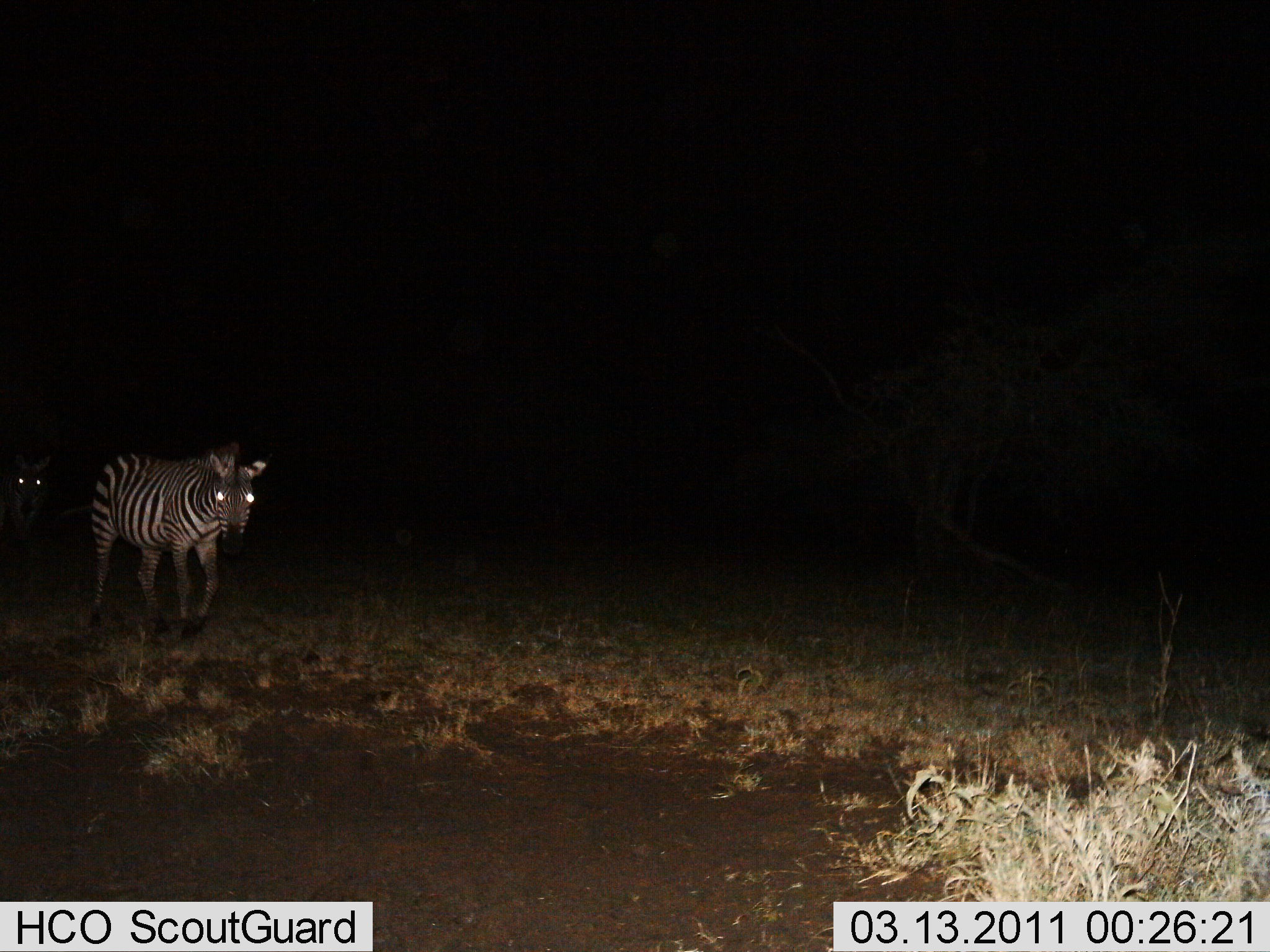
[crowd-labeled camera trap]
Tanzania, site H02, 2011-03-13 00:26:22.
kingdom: Animalia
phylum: Chordata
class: Mammalia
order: Perissodactyla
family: Equidae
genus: Equus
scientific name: Equus quagga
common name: plains zebra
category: zebra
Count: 2.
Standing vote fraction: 36%.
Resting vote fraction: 0%.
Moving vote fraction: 73%.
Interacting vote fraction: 0%.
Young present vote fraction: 0%.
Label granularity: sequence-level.